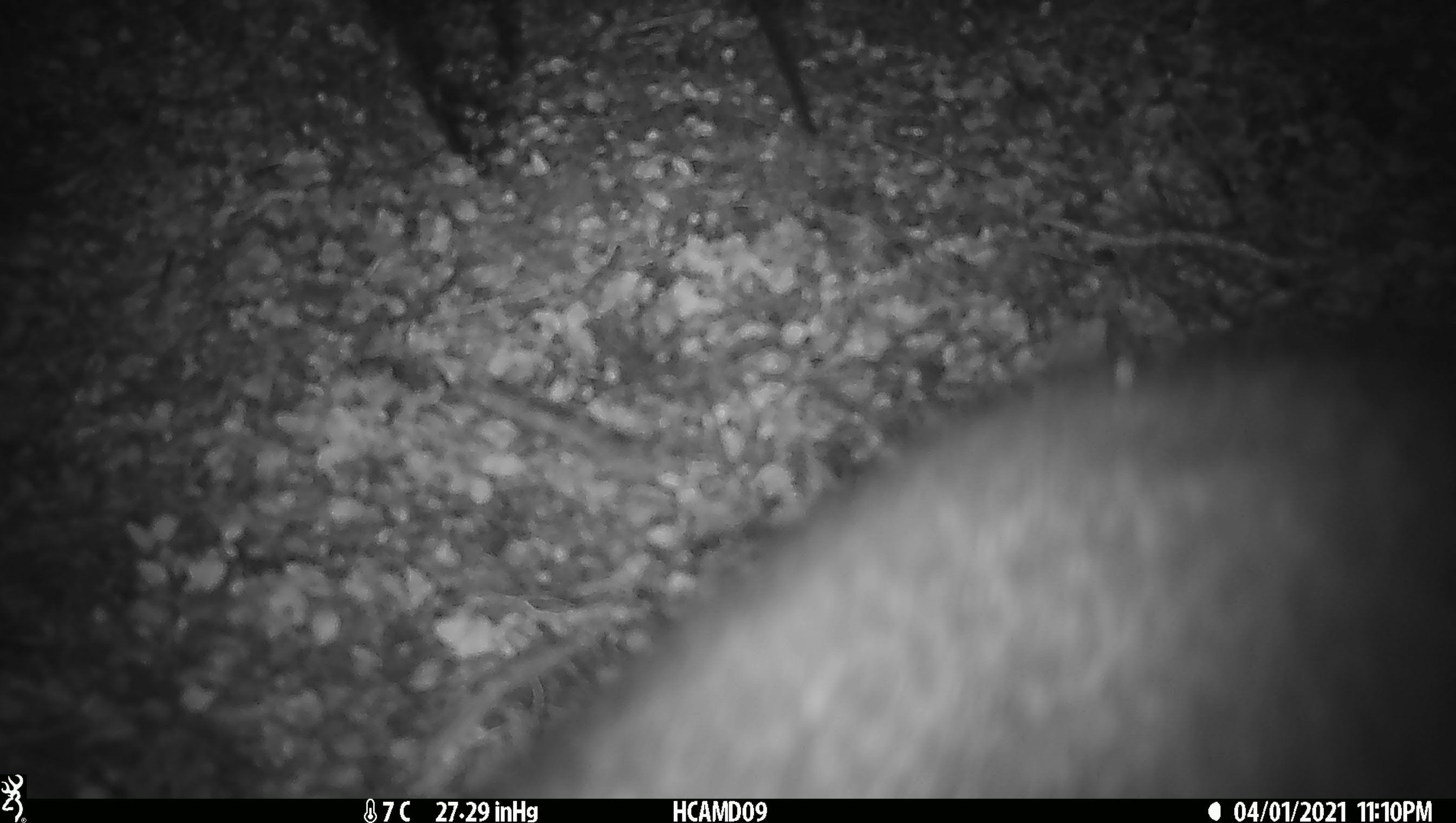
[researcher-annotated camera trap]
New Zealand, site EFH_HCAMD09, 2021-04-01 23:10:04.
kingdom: Animalia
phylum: Chordata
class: Mammalia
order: Diprotodontia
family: Phalangeridae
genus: Trichosurus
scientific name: Trichosurus vulpecula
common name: common brushtail possum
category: possum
Possum (common brushtail possum) (Trichosurus vulpecula).